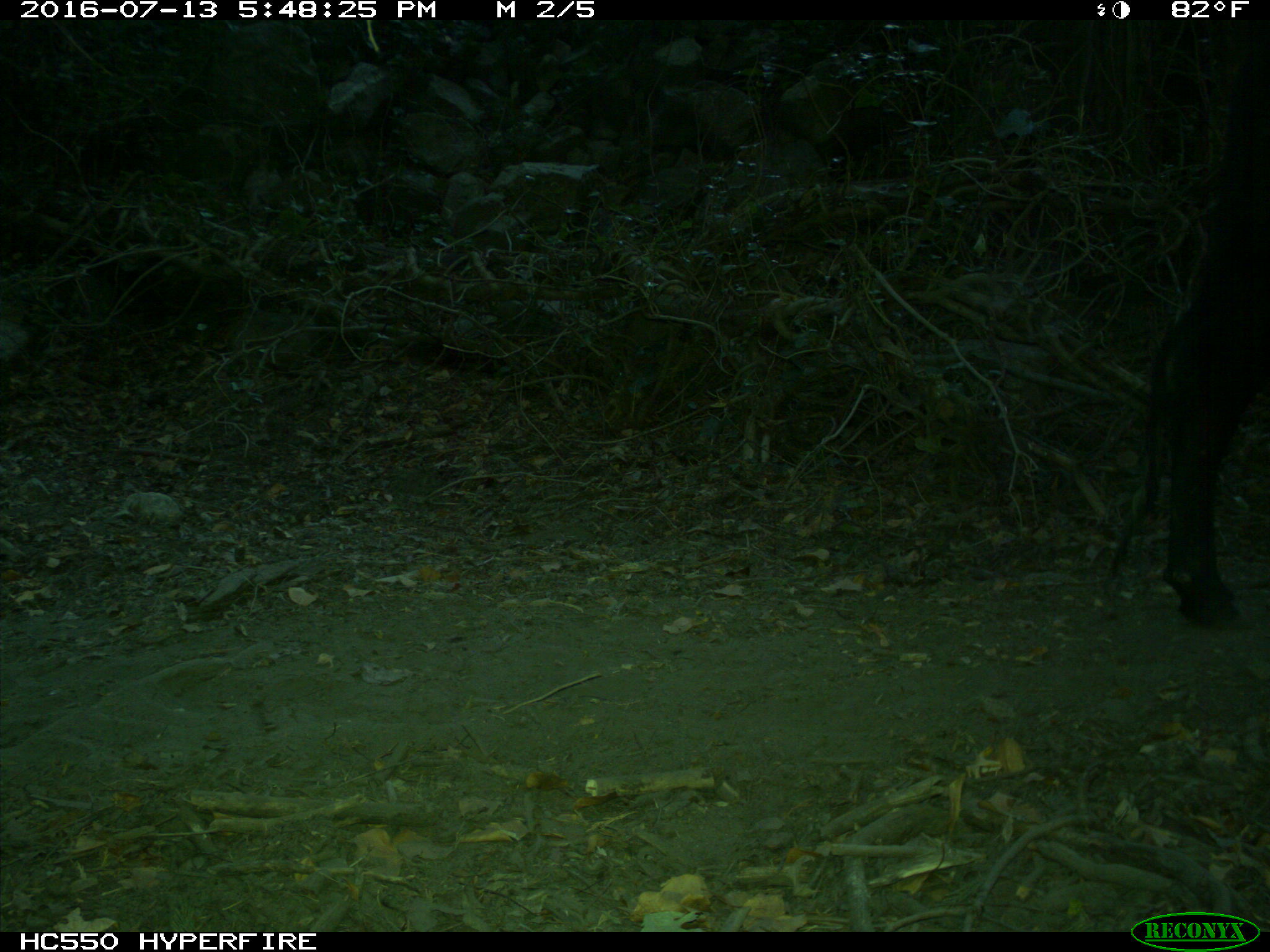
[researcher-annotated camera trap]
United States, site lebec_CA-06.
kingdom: Animalia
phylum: Chordata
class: Mammalia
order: Artiodactyla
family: Bovidae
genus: Bos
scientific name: Bos taurus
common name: domestic cow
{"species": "Bos taurus (domestic cow)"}